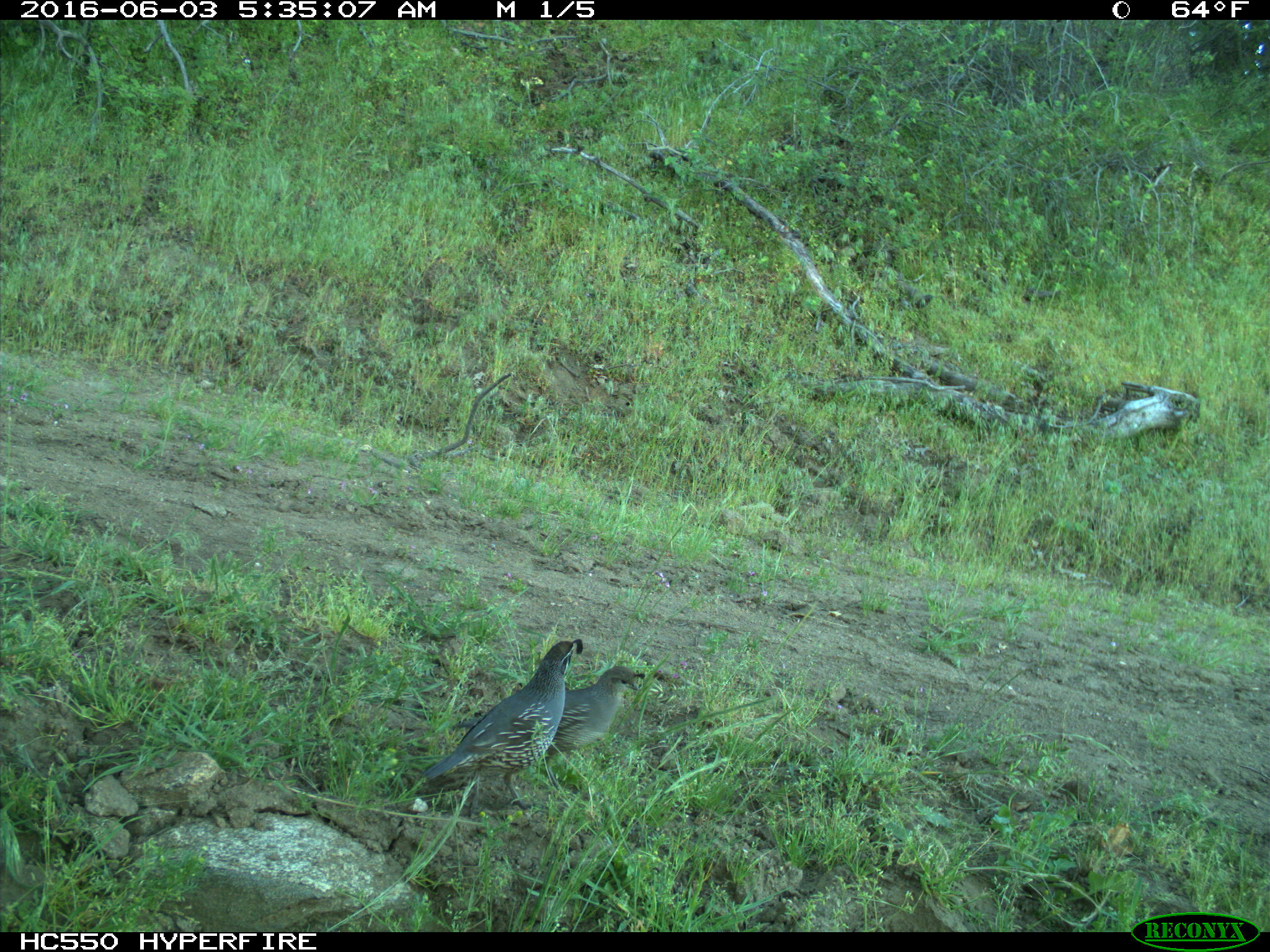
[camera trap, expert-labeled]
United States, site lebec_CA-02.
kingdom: Animalia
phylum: Chordata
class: Aves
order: Galliformes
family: Odontophoridae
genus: Callipepla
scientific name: Callipepla californica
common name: california quail